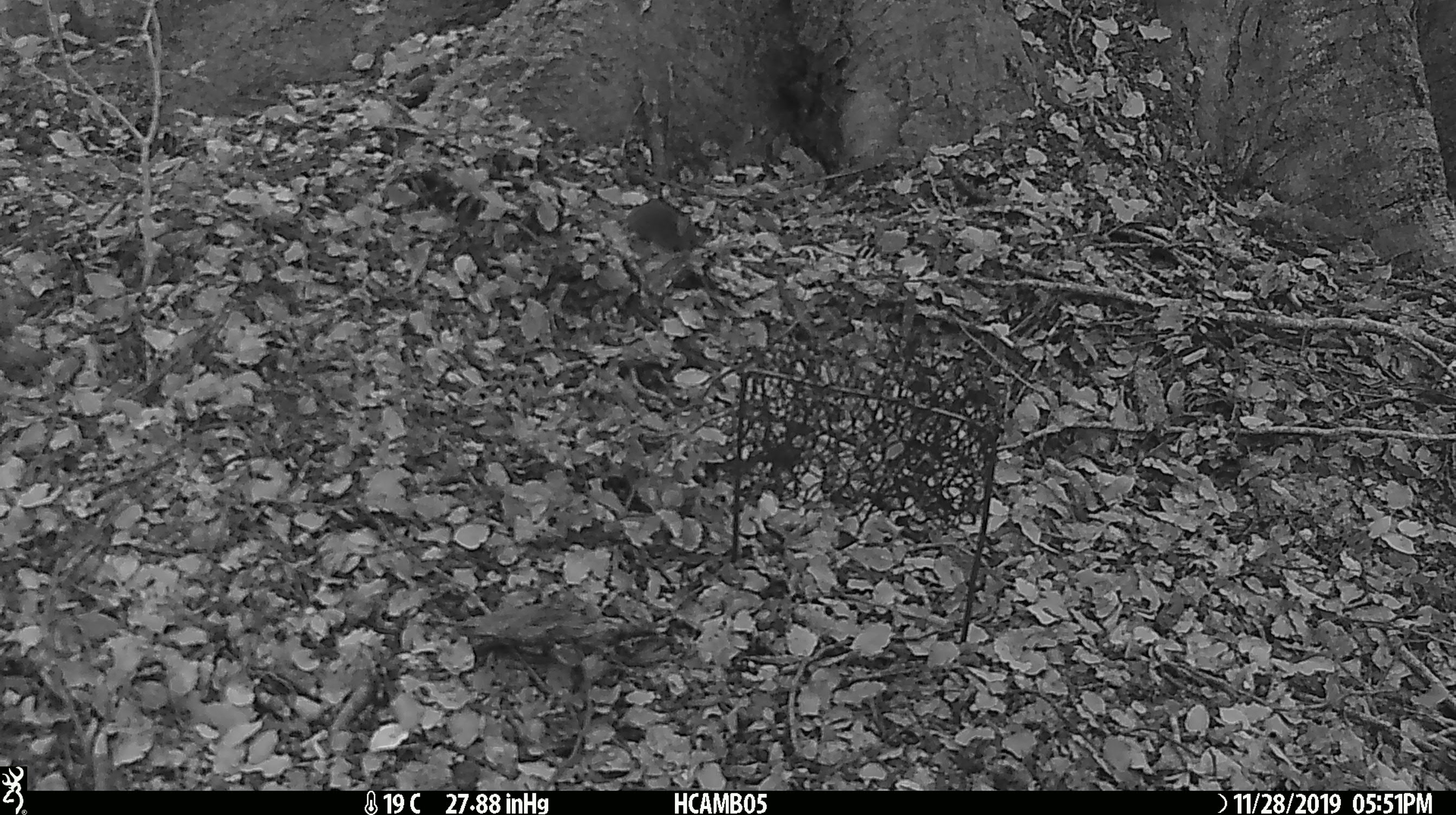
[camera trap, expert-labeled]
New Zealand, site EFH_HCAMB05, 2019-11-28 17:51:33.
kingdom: Animalia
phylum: Chordata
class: Mammalia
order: Rodentia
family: Muridae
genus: Mus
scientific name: Mus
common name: mouse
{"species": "mouse (Mus)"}